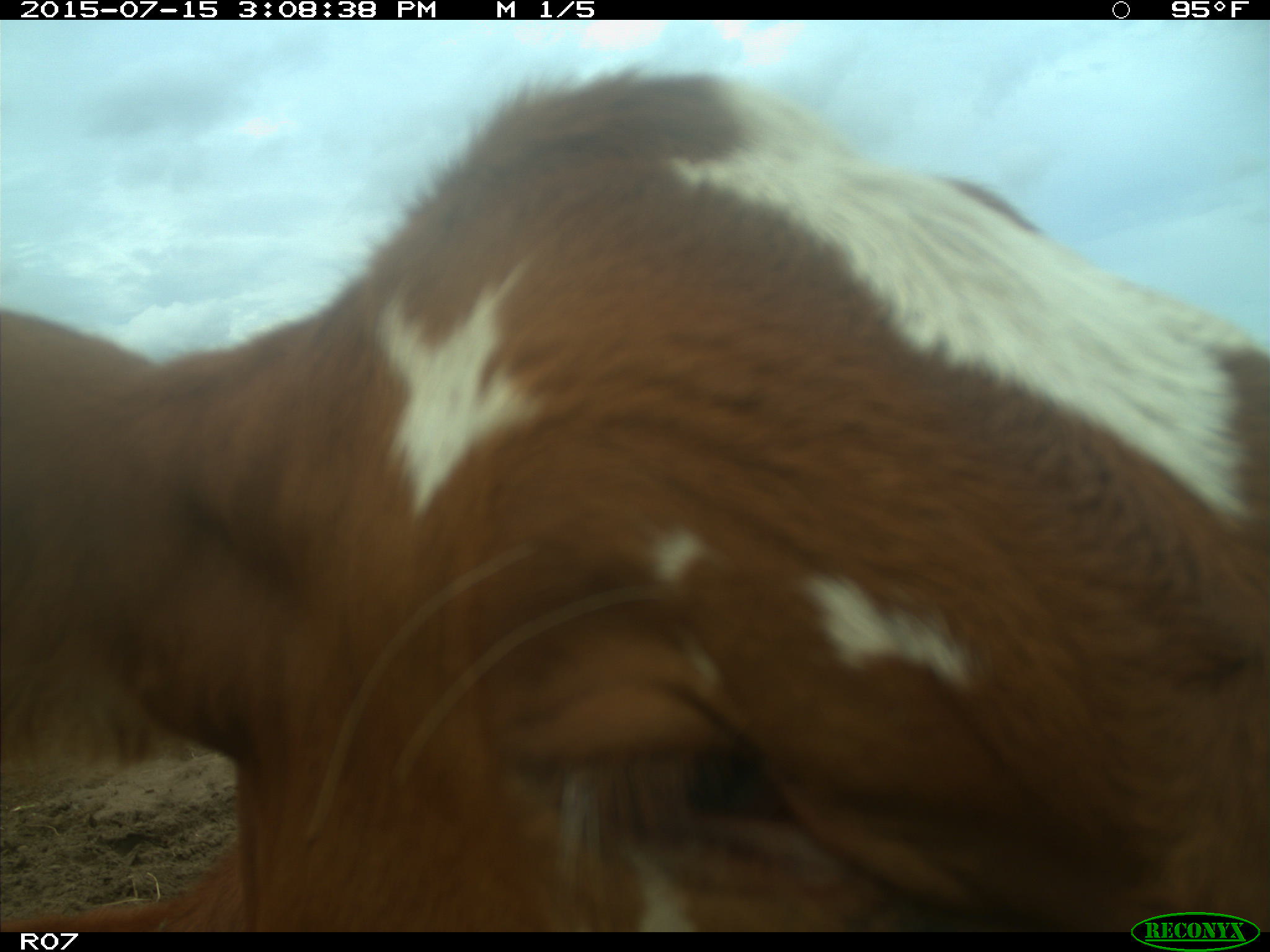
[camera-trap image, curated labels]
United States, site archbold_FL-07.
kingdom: Animalia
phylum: Chordata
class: Mammalia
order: Artiodactyla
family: Bovidae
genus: Bos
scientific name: Bos taurus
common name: domestic cow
Bos taurus (domestic cow).